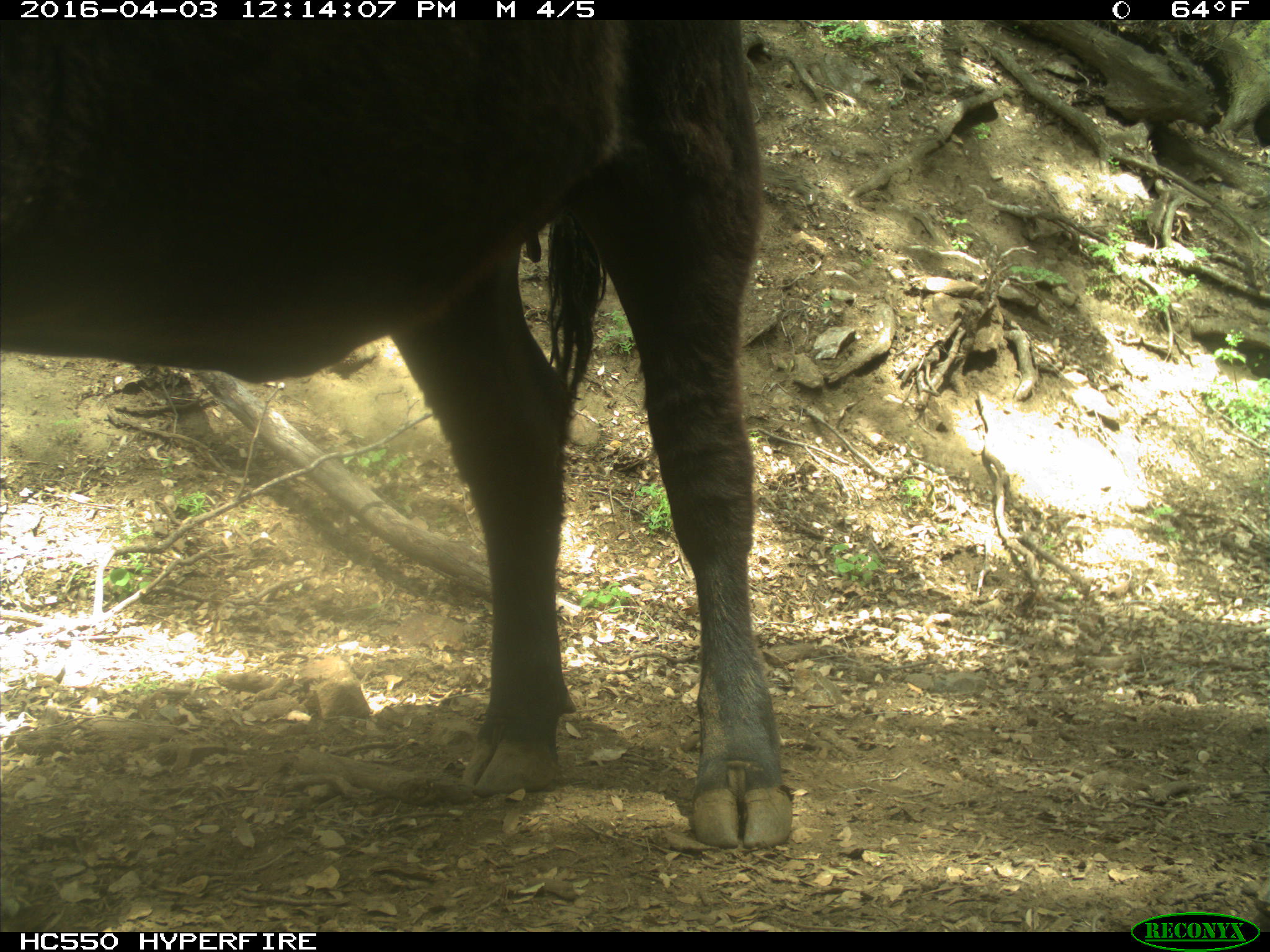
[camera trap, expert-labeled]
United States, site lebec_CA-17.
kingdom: Animalia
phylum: Chordata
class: Mammalia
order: Artiodactyla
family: Bovidae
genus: Bos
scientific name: Bos taurus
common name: domestic cow